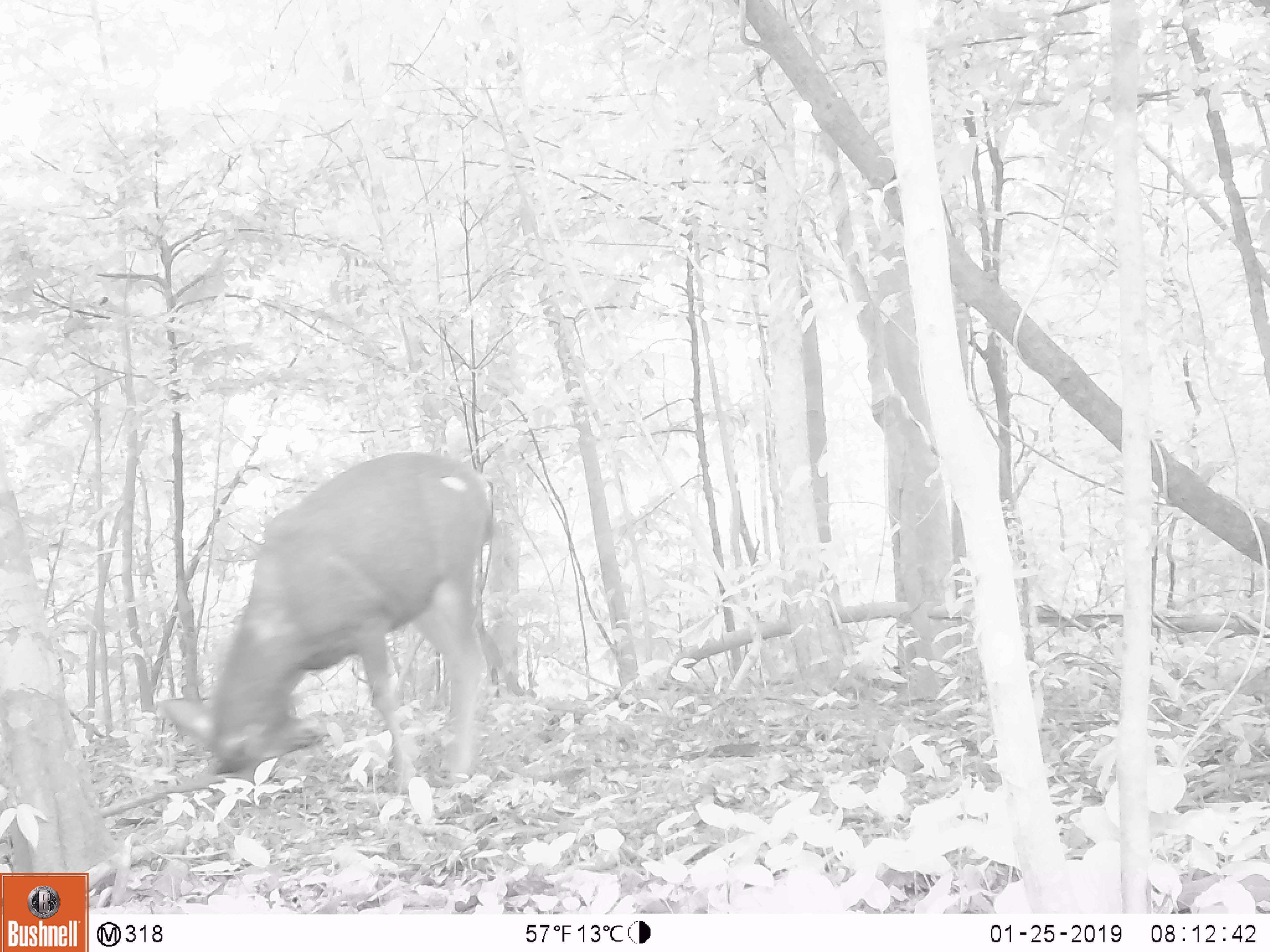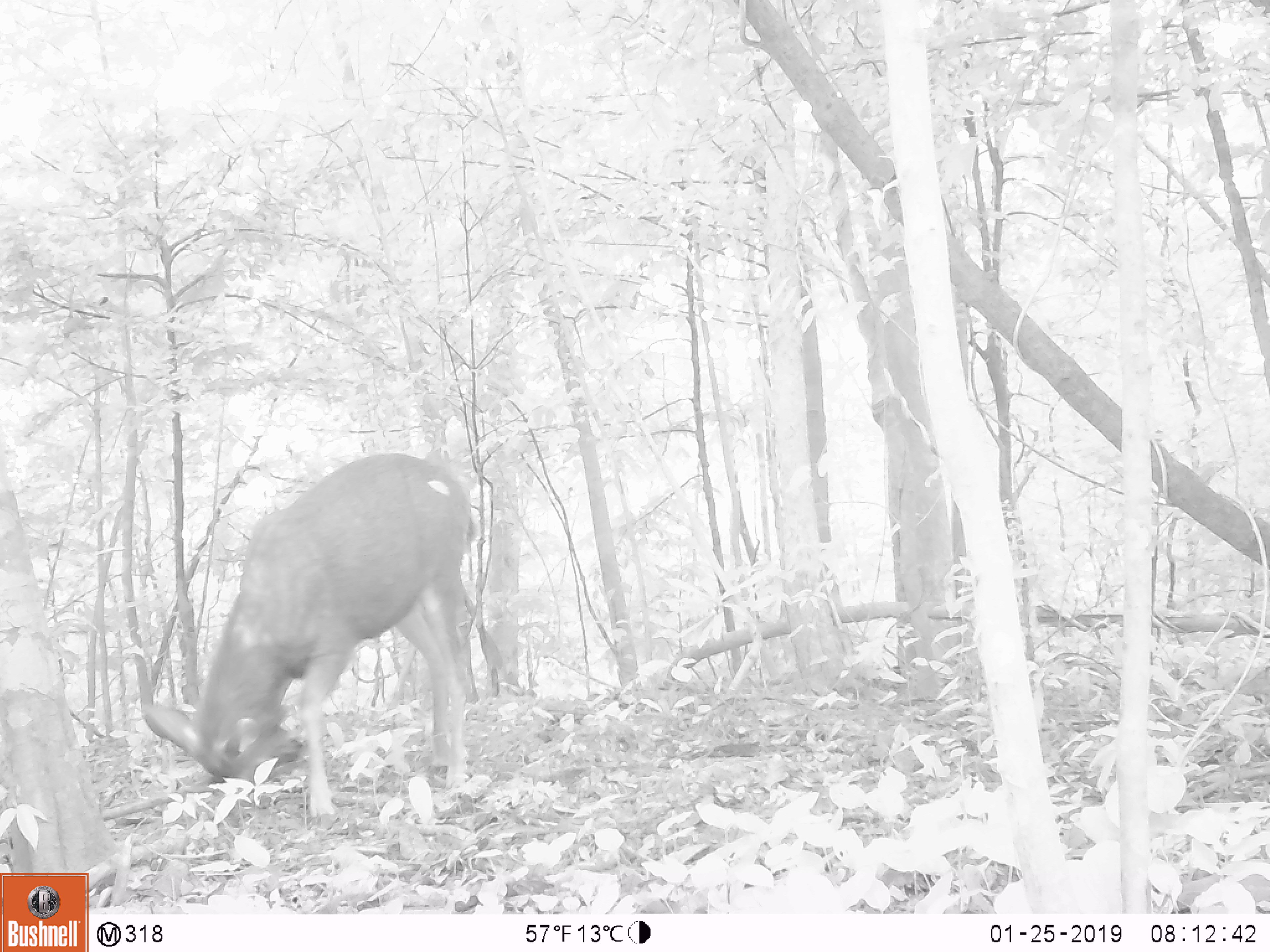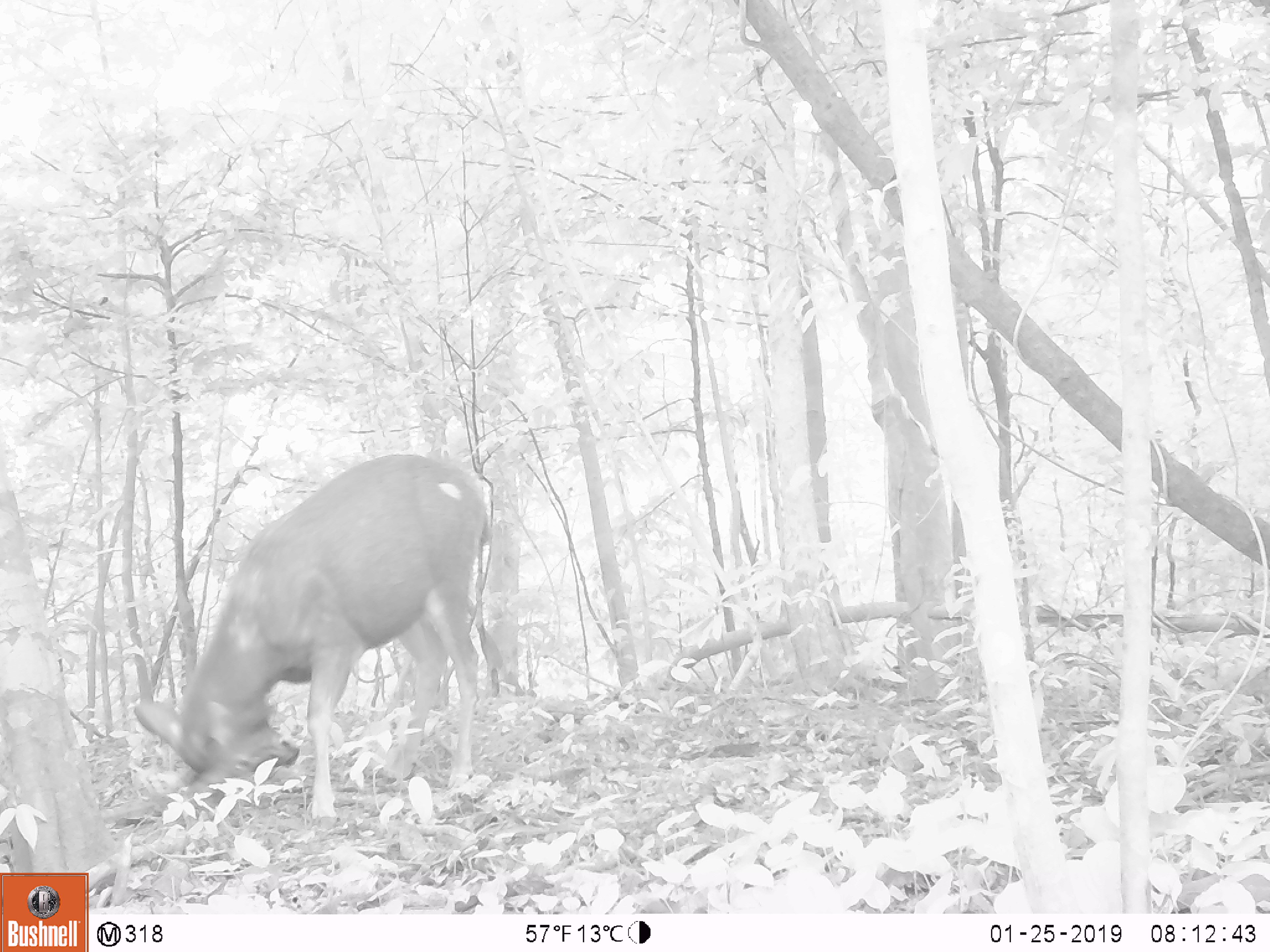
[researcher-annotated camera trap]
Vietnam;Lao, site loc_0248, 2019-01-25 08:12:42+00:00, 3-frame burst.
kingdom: Animalia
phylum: Chordata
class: Mammalia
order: Artiodactyla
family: Cervidae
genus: Rusa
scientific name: Rusa unicolor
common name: sambar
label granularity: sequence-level